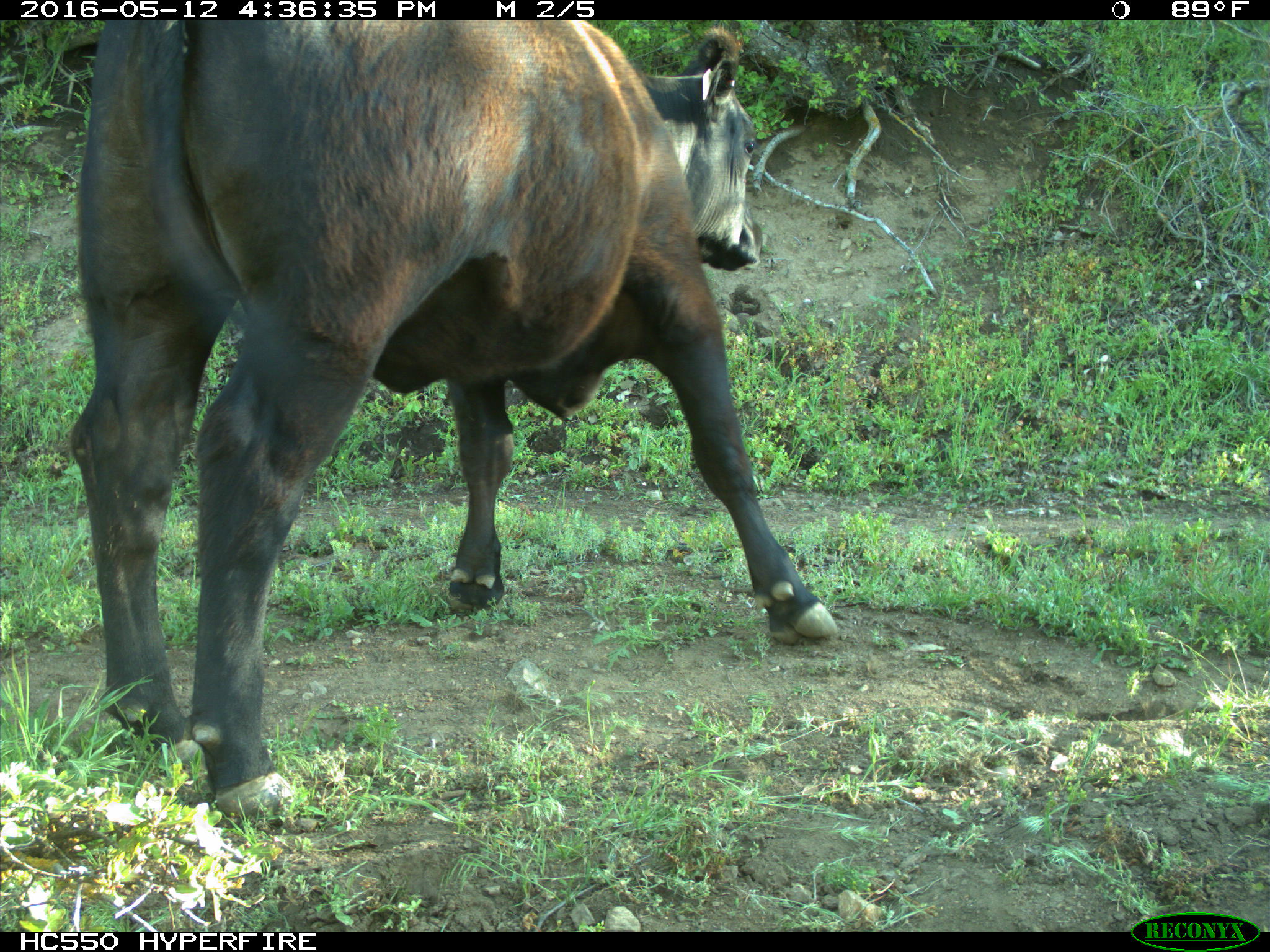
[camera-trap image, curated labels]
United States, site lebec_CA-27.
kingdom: Animalia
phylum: Chordata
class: Mammalia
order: Artiodactyla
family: Bovidae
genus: Bos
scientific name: Bos taurus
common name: domestic cow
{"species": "Bos taurus (domestic cow)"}